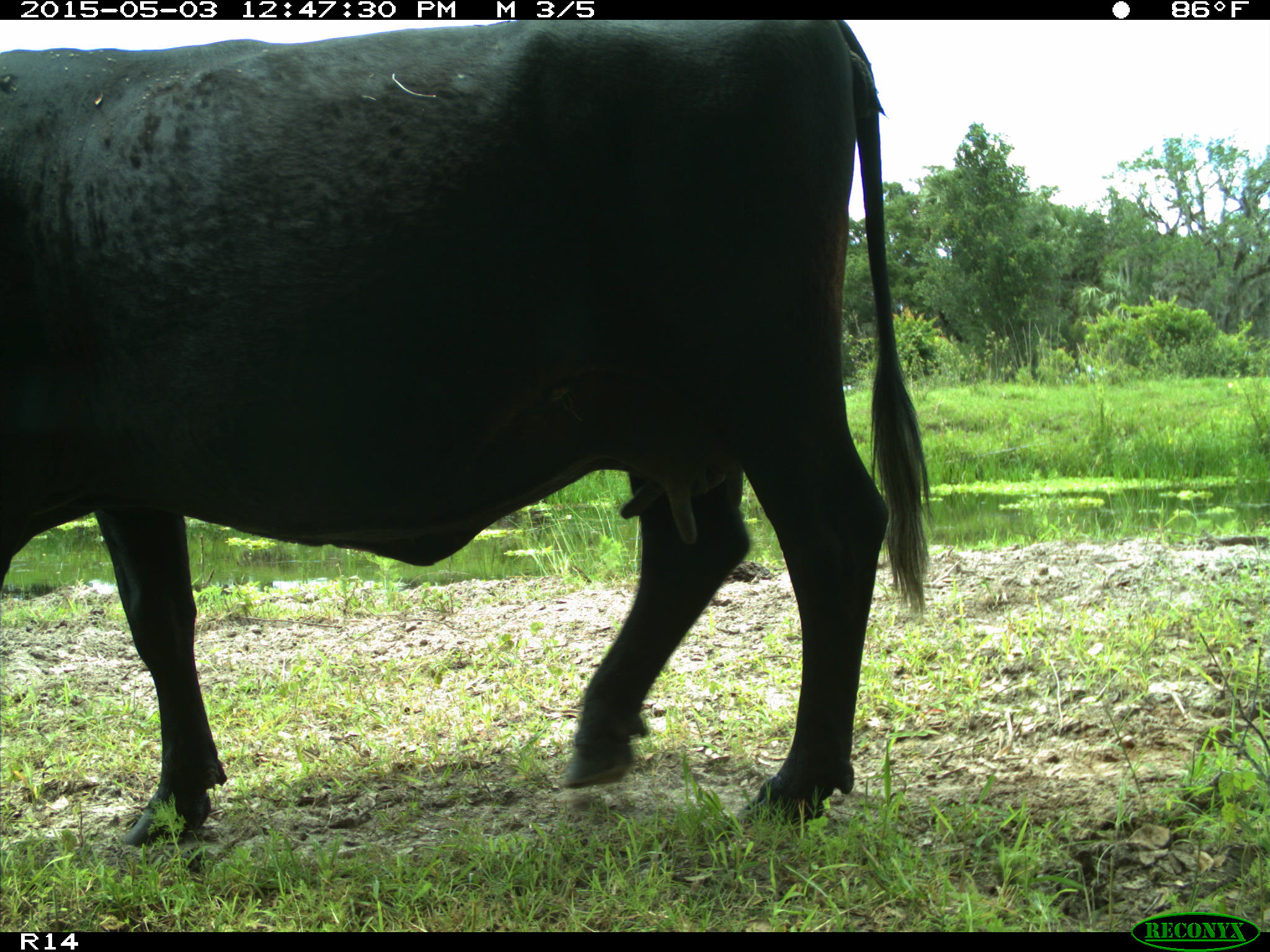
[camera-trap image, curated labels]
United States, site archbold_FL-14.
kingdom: Animalia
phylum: Chordata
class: Mammalia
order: Artiodactyla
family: Bovidae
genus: Bos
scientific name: Bos taurus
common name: domestic cow